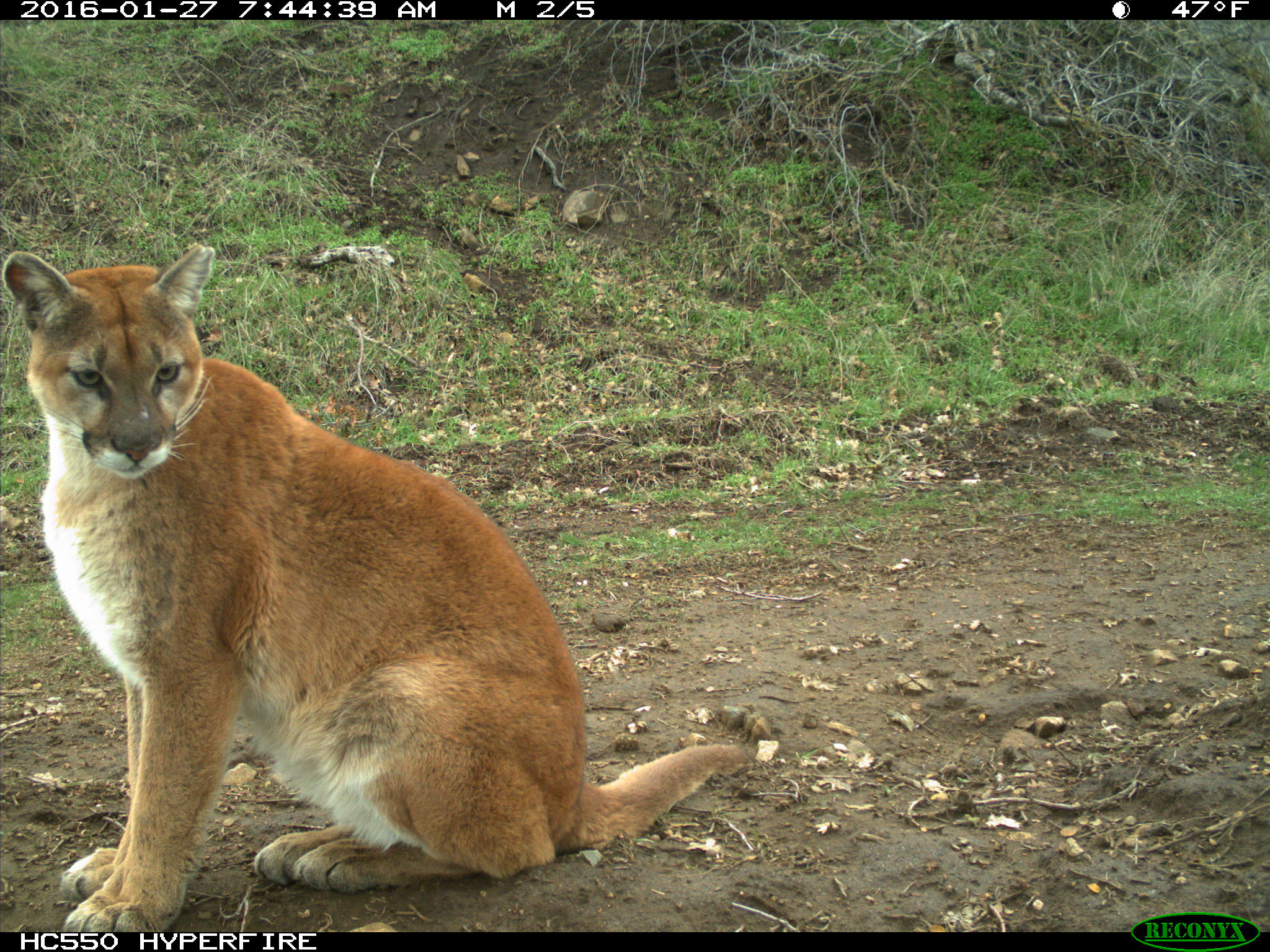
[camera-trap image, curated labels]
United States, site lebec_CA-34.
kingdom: Animalia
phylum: Chordata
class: Mammalia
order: Carnivora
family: Felidae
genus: Puma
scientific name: Puma concolor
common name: mountain lion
Puma concolor (mountain lion).